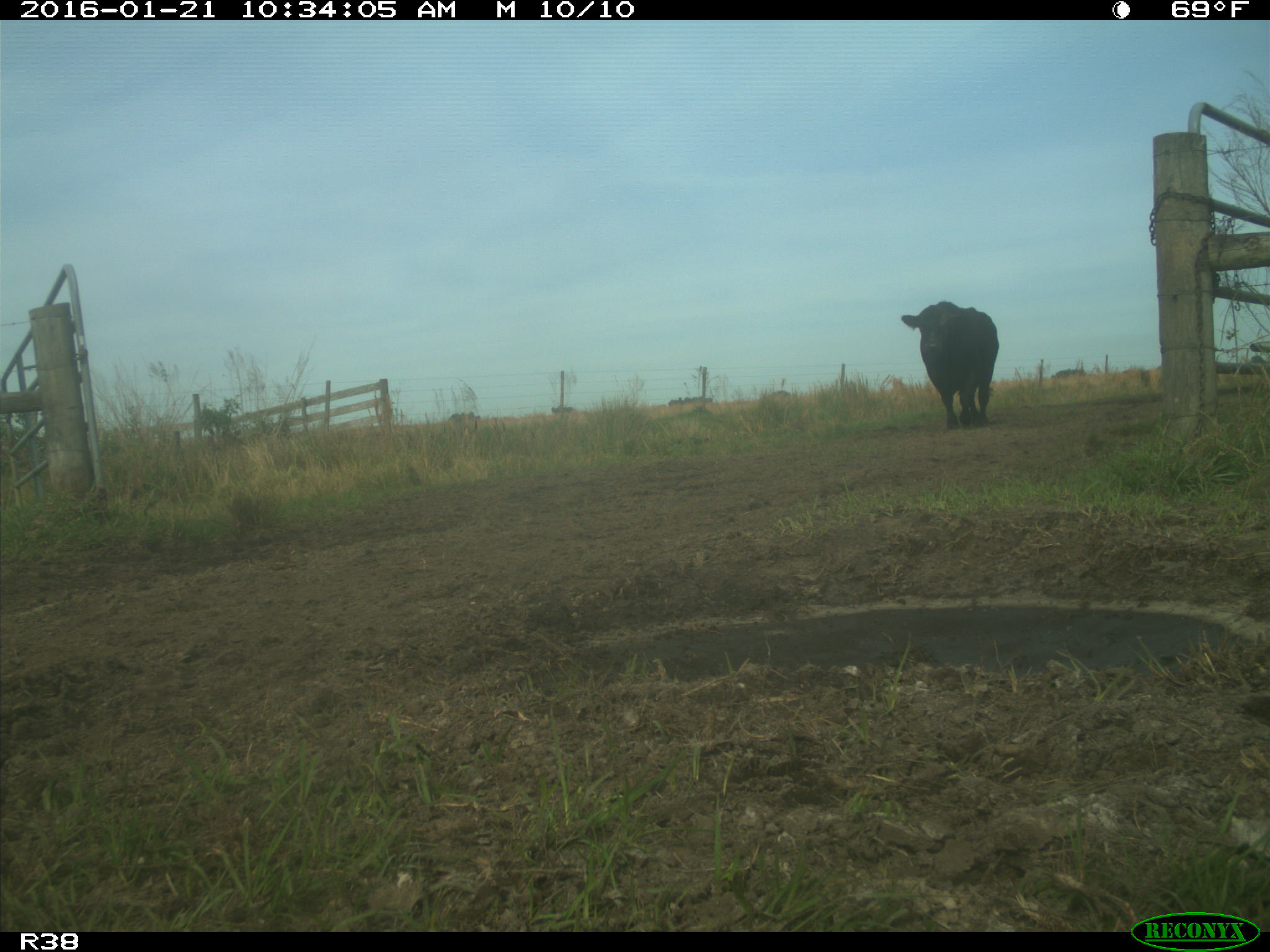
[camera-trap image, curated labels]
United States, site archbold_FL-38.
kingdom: Animalia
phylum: Chordata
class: Mammalia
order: Artiodactyla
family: Bovidae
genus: Bos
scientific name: Bos taurus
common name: domestic cow